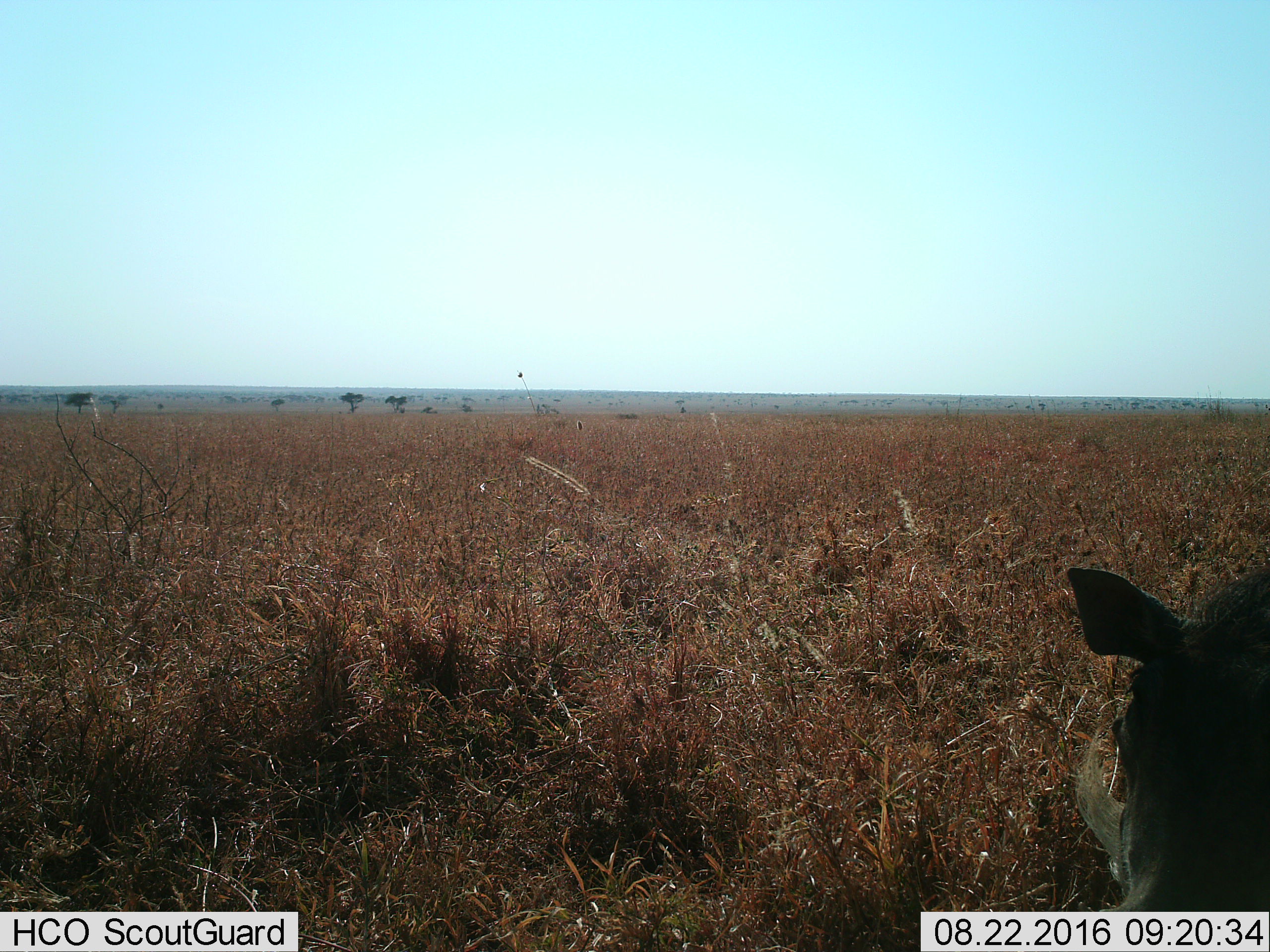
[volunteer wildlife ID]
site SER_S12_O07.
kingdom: Animalia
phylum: Chordata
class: Mammalia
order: Artiodactyla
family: Suidae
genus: Phacochoerus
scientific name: Phacochoerus africanus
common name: warthog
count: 1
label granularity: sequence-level